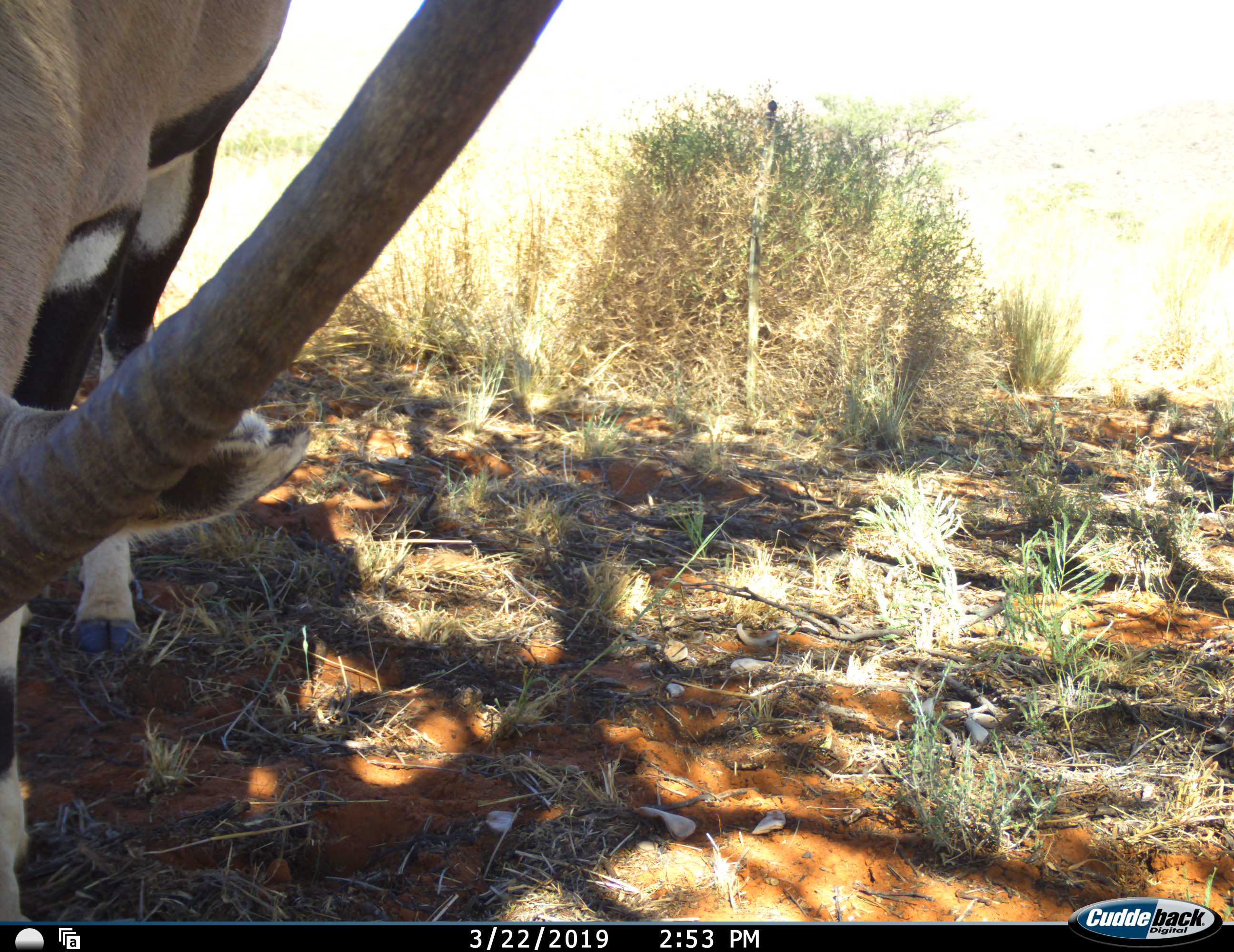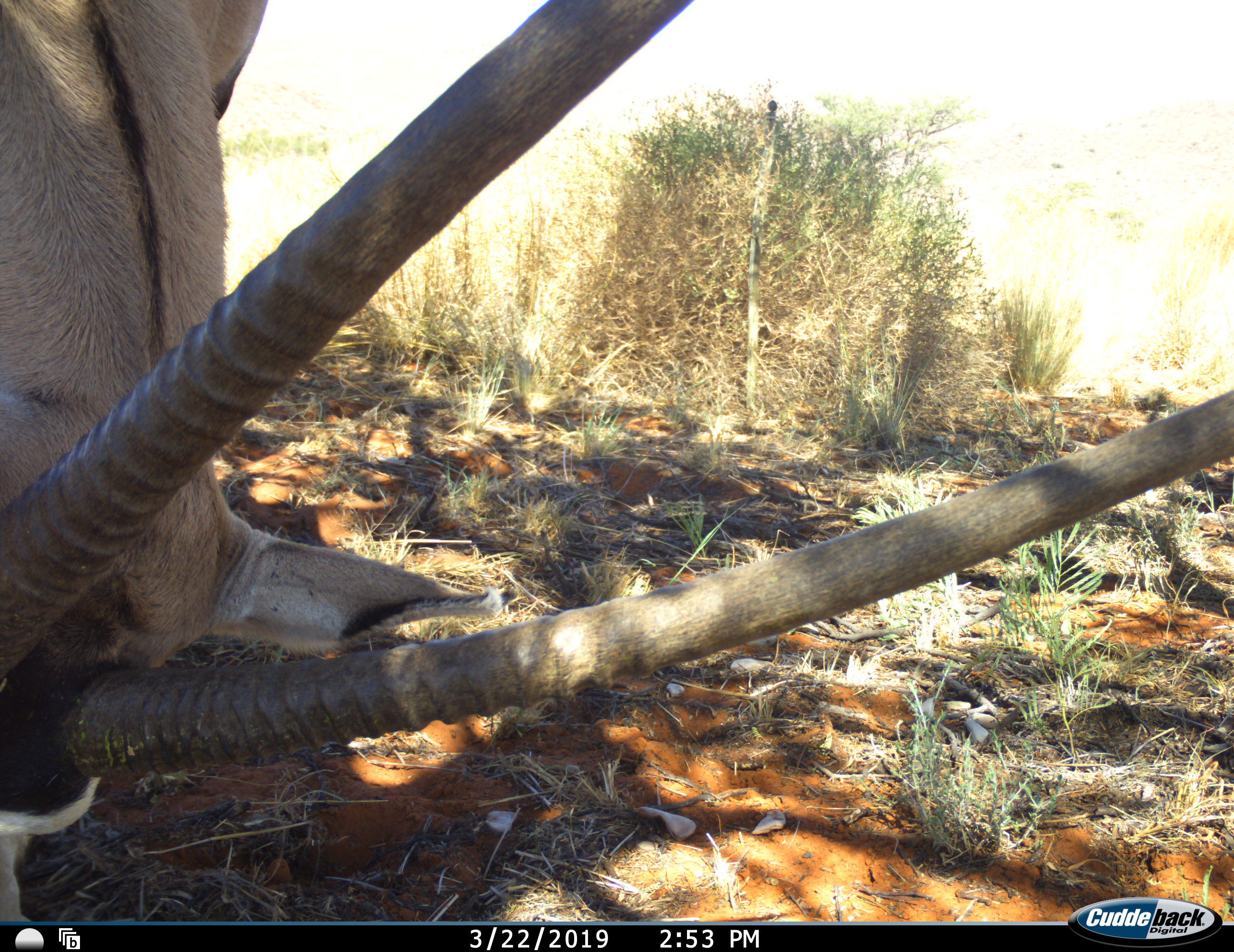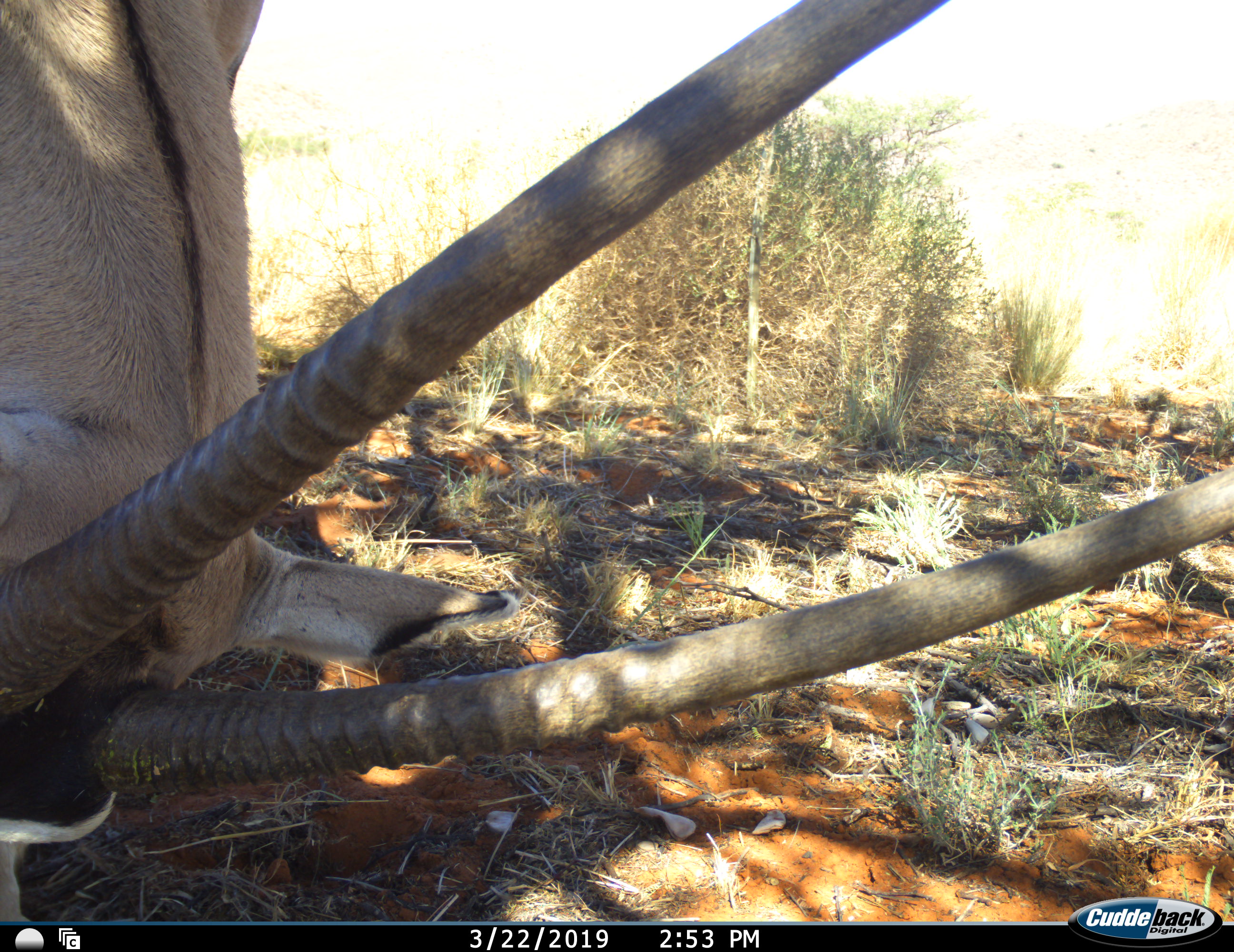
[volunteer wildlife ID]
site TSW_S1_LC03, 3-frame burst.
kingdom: Animalia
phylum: Chordata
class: Mammalia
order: Artiodactyla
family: Bovidae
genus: Oryx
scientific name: Oryx gazella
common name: gemsbok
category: oryx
Oryx (gemsbok) (Oryx gazella), count 1. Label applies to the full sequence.